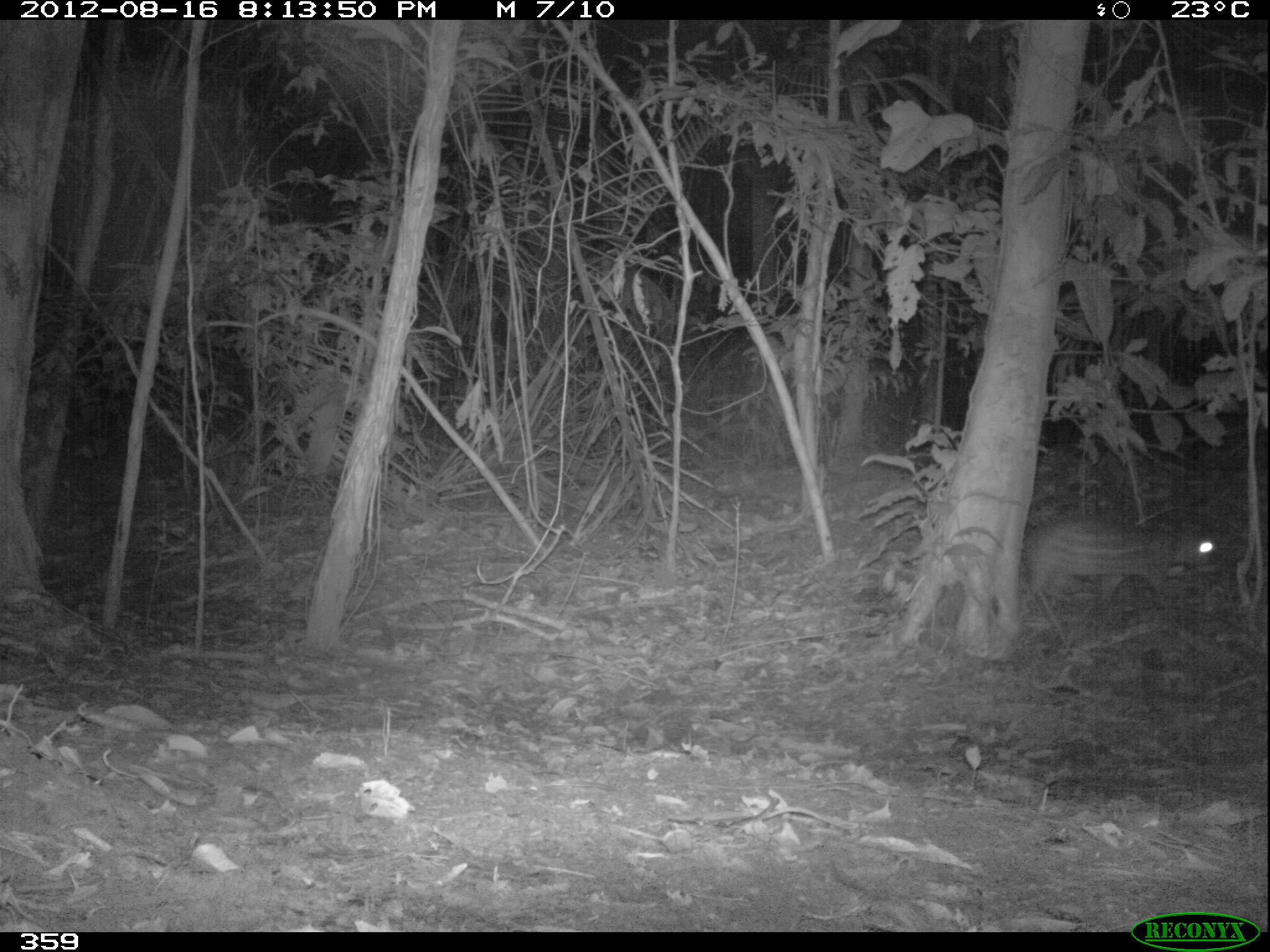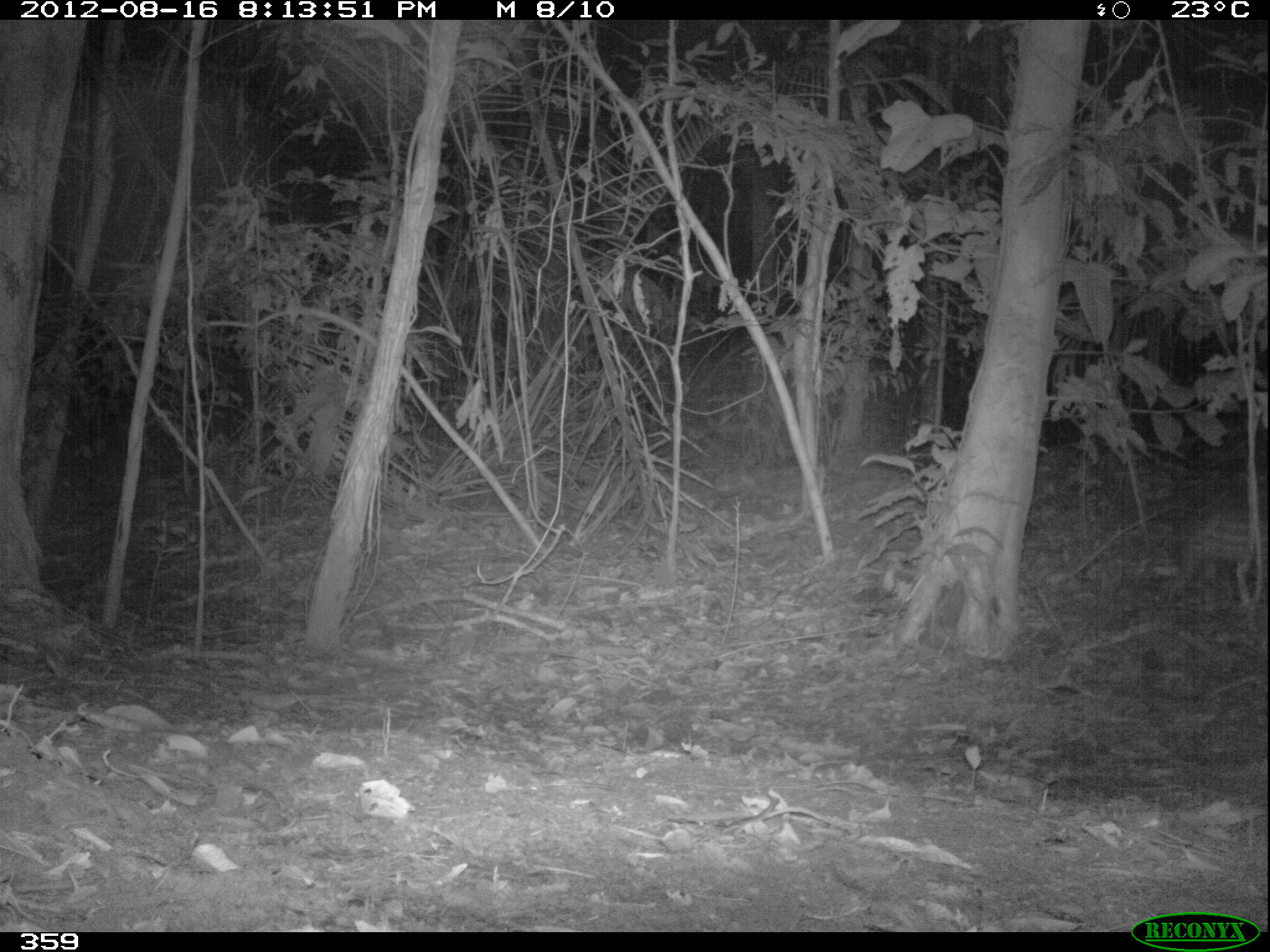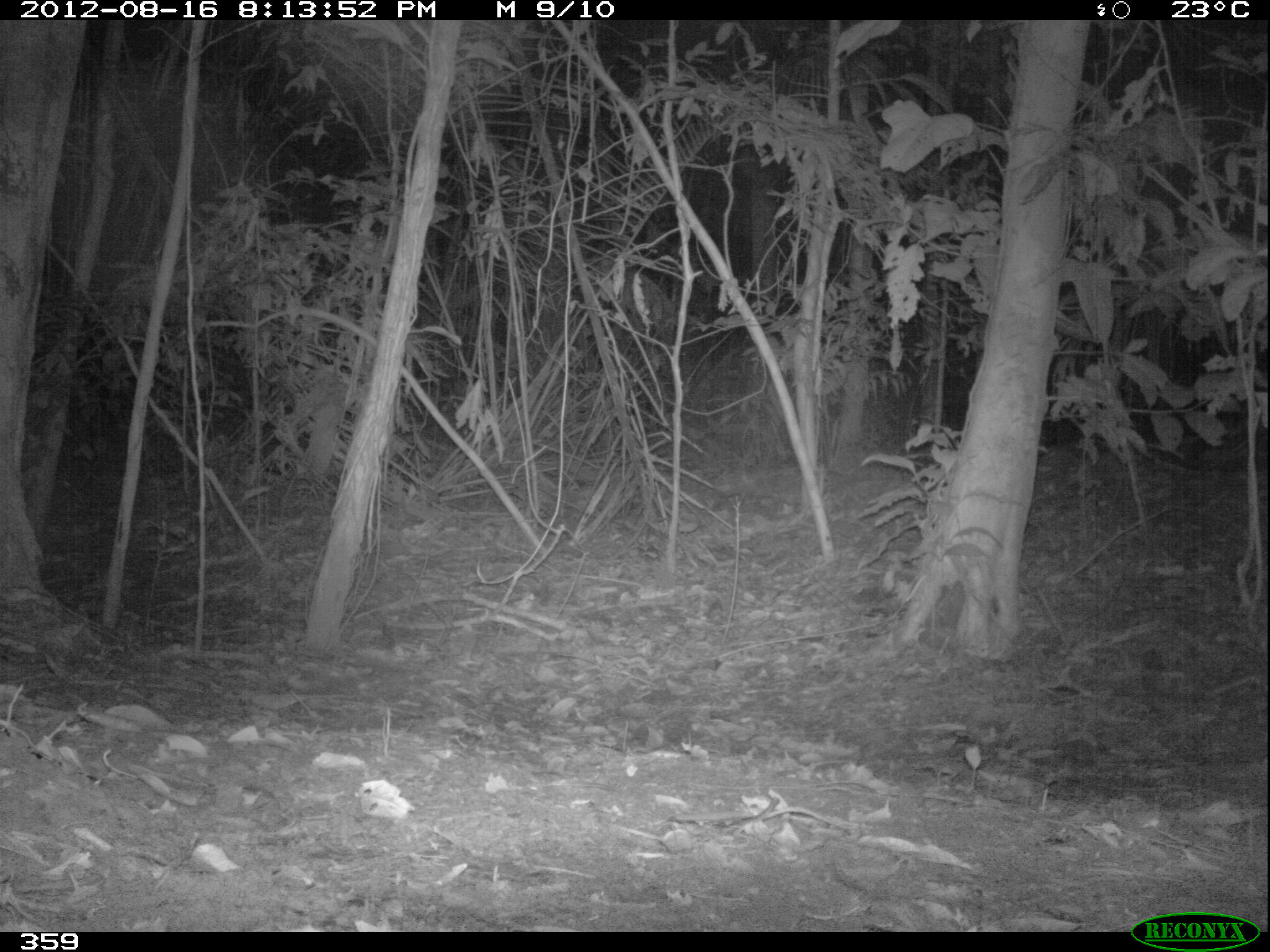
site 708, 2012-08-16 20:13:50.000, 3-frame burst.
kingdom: Animalia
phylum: Chordata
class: Mammalia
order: Rodentia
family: Cuniculidae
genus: Cuniculus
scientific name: Cuniculus paca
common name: spotted paca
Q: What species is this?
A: Cuniculus paca (spotted paca).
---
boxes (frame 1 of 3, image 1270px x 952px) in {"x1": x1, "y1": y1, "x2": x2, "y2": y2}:
cuniculus paca: {"x1": 1020, "y1": 516, "x2": 1219, "y2": 610}